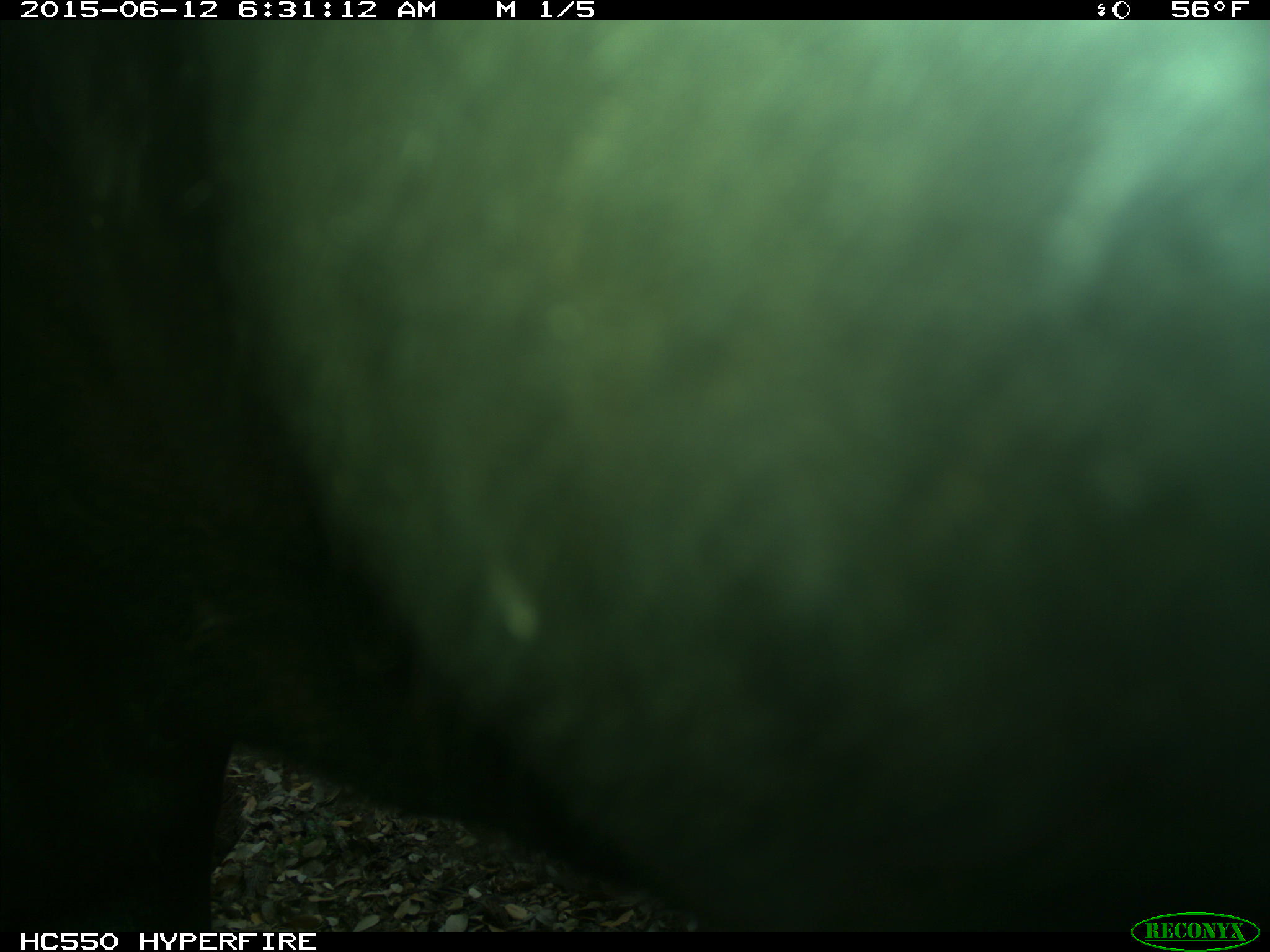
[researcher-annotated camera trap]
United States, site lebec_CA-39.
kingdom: Animalia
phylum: Chordata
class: Mammalia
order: Artiodactyla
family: Bovidae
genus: Bos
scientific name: Bos taurus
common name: domestic cow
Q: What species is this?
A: Bos taurus (domestic cow).